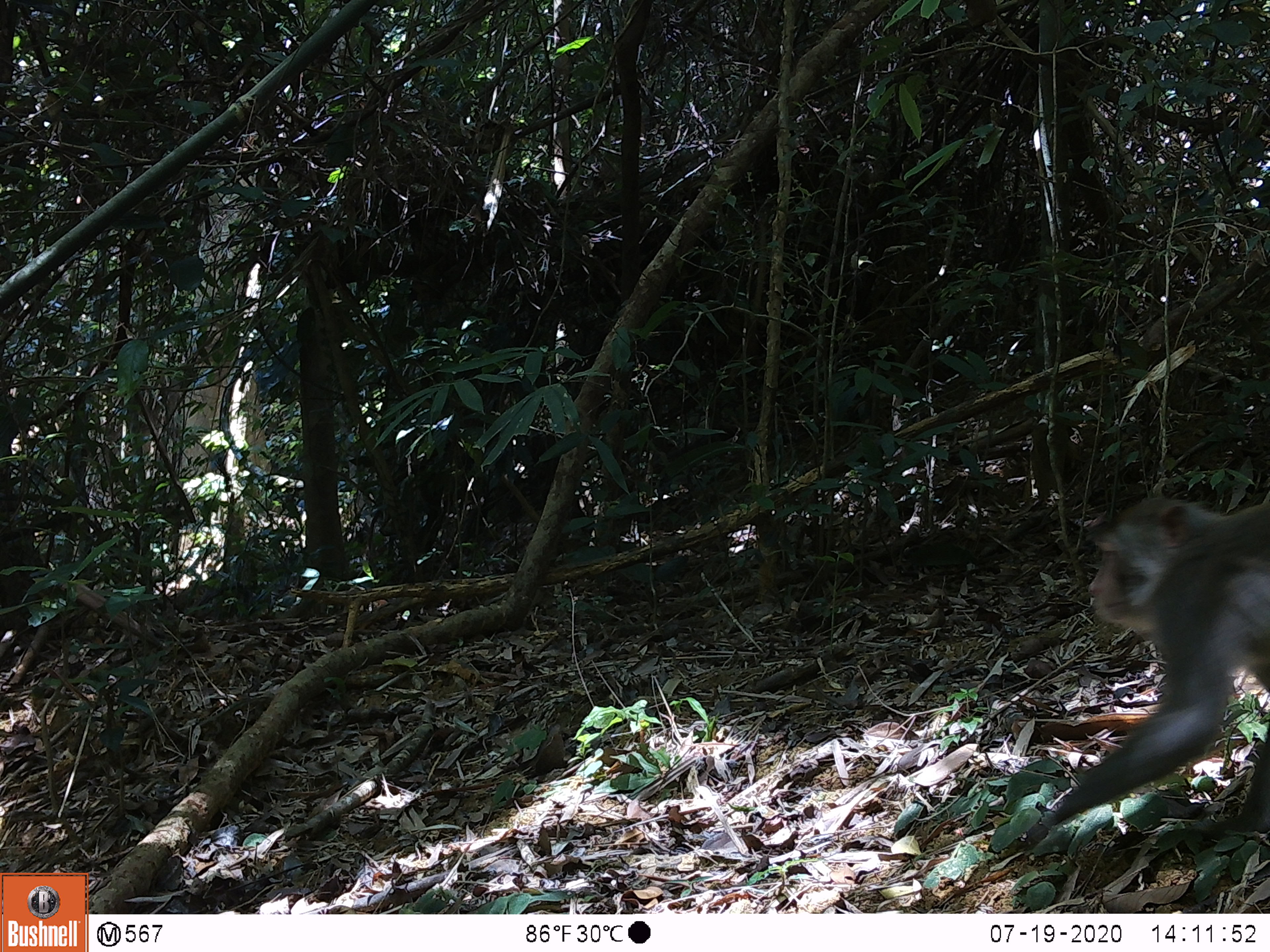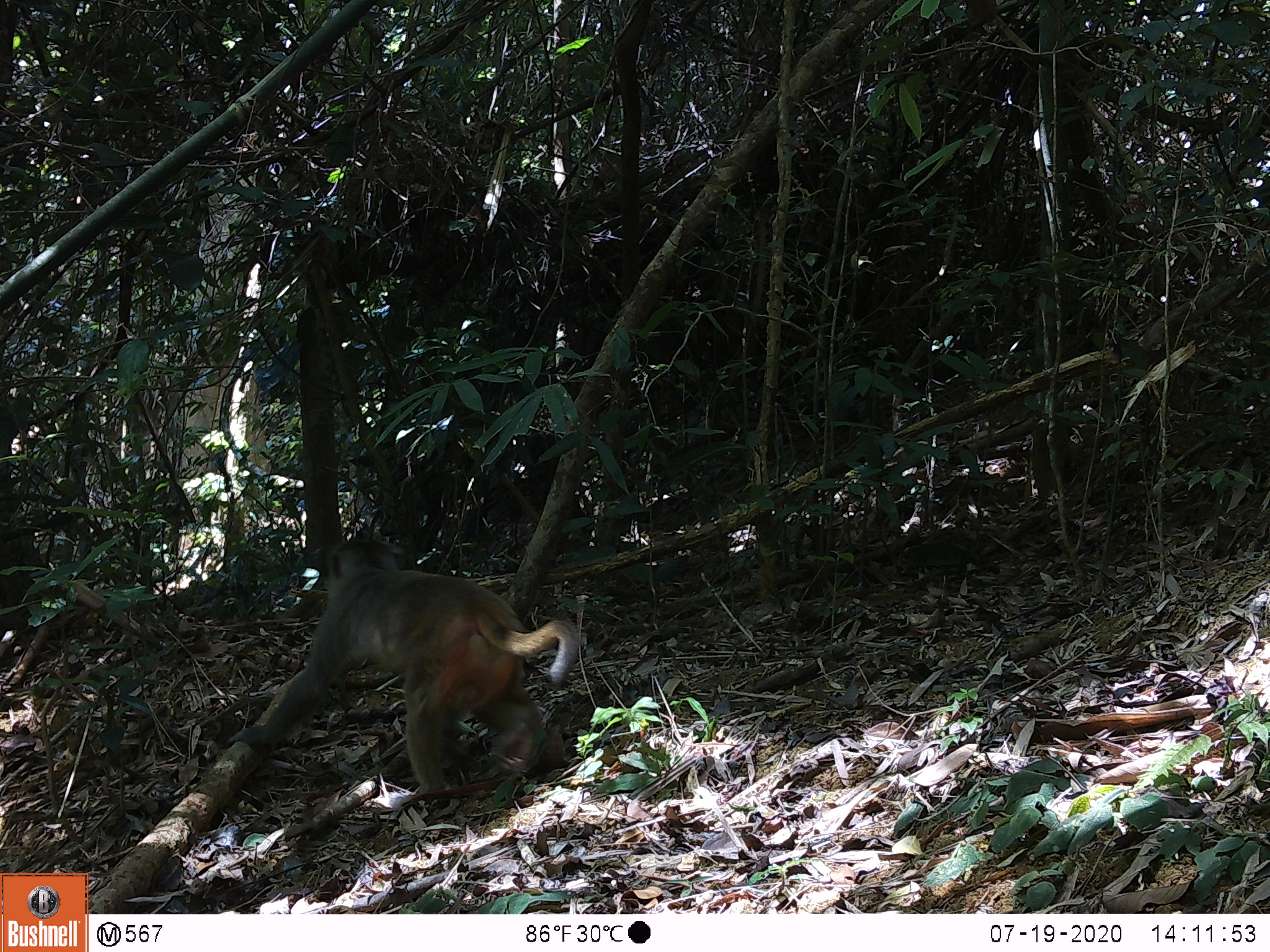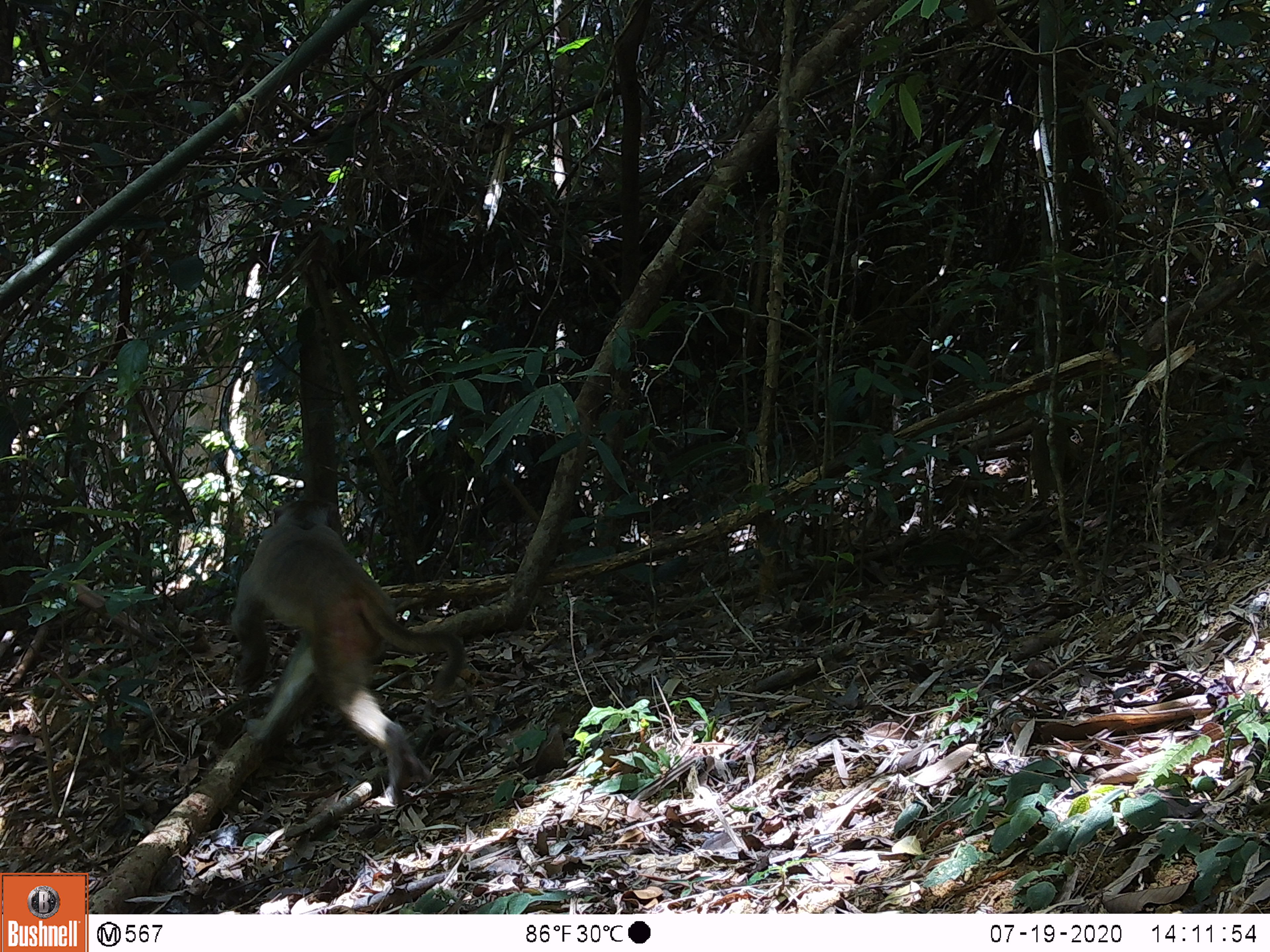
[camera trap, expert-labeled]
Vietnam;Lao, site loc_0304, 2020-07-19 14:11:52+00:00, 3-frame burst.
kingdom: Animalia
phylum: Chordata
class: Mammalia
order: Primates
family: Cercopithecidae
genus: Macaca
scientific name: Macaca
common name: macaques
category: assam or rhesus macaque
Assam or rhesus macaque (macaques) (Macaca). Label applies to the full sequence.